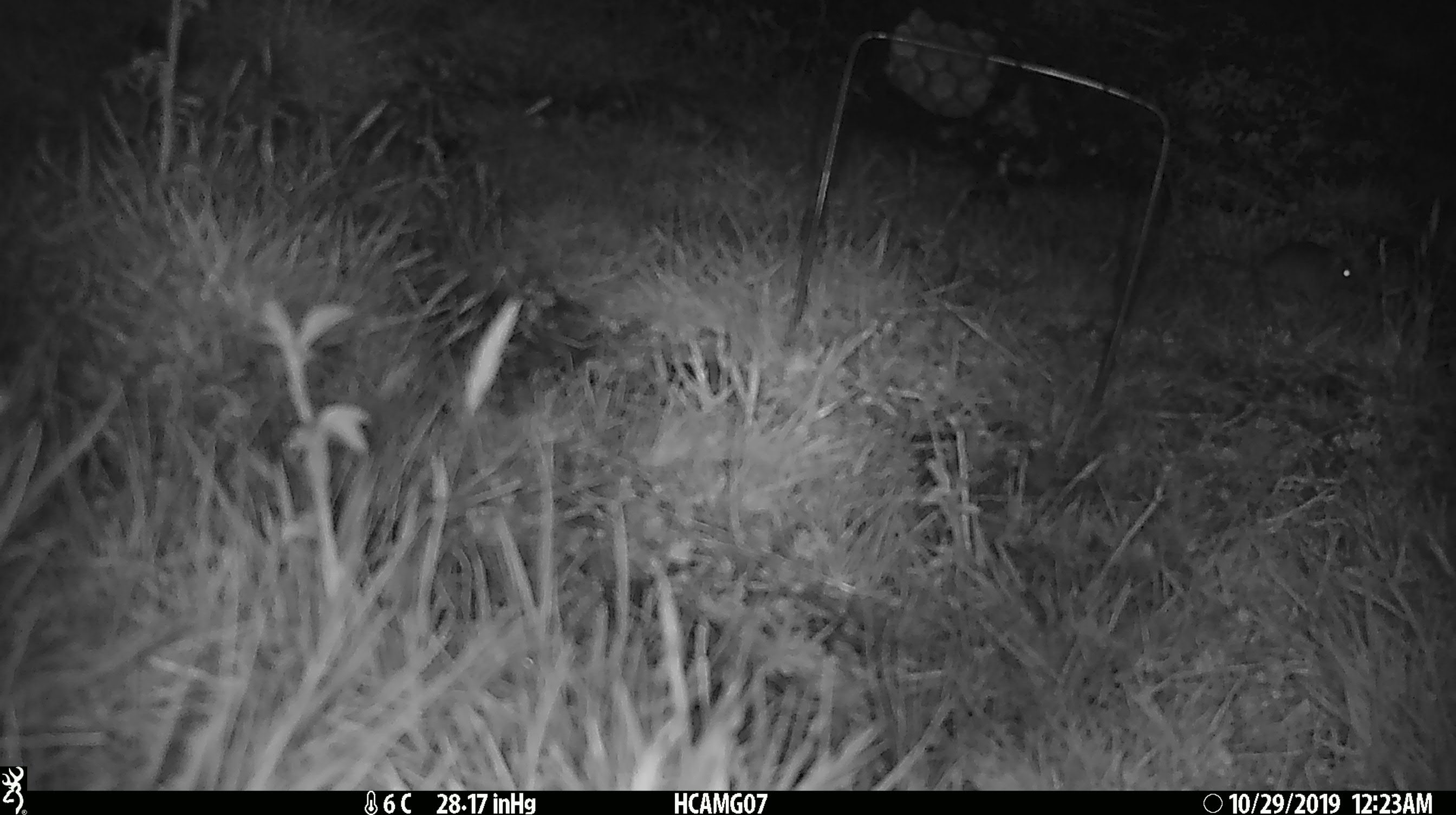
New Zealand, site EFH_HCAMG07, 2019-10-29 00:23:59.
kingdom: Animalia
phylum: Chordata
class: Mammalia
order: Rodentia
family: Muridae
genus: Mus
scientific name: Mus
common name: mouse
Mouse (Mus).